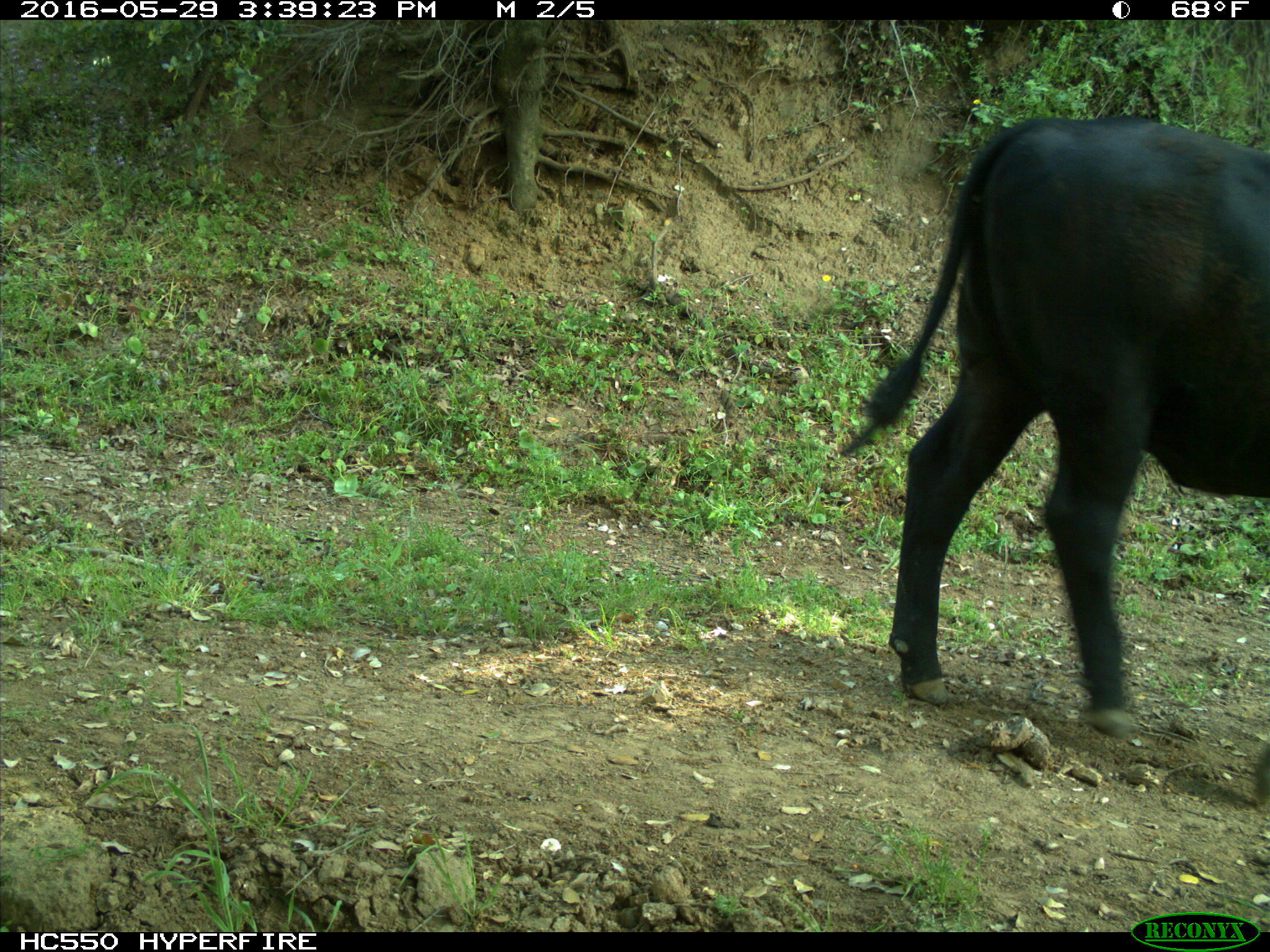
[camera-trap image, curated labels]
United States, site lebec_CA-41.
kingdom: Animalia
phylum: Chordata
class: Mammalia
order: Artiodactyla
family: Bovidae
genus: Bos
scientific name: Bos taurus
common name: domestic cow